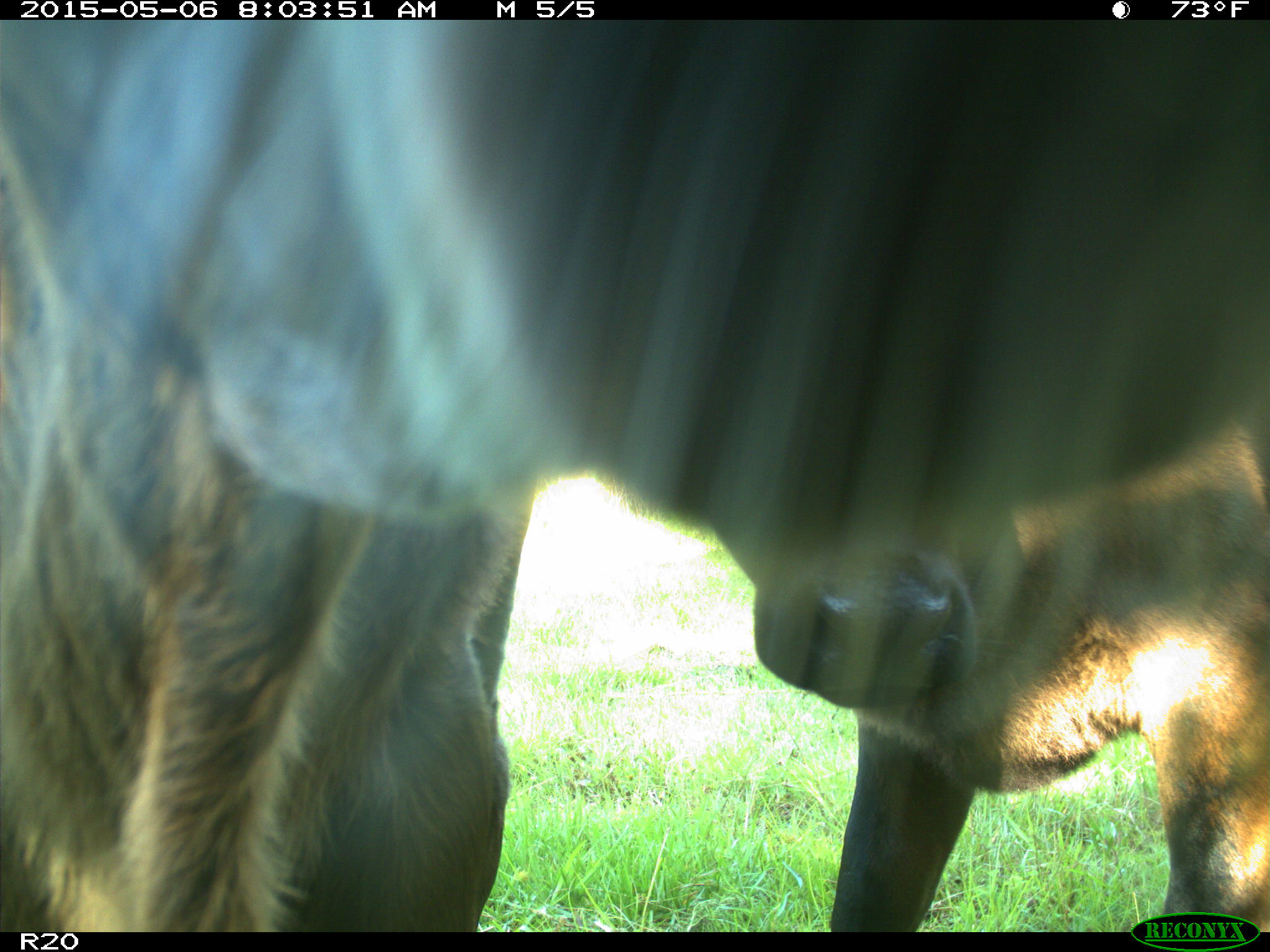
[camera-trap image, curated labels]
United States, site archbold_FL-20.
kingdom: Animalia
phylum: Chordata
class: Mammalia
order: Artiodactyla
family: Bovidae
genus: Bos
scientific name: Bos taurus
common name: domestic cow